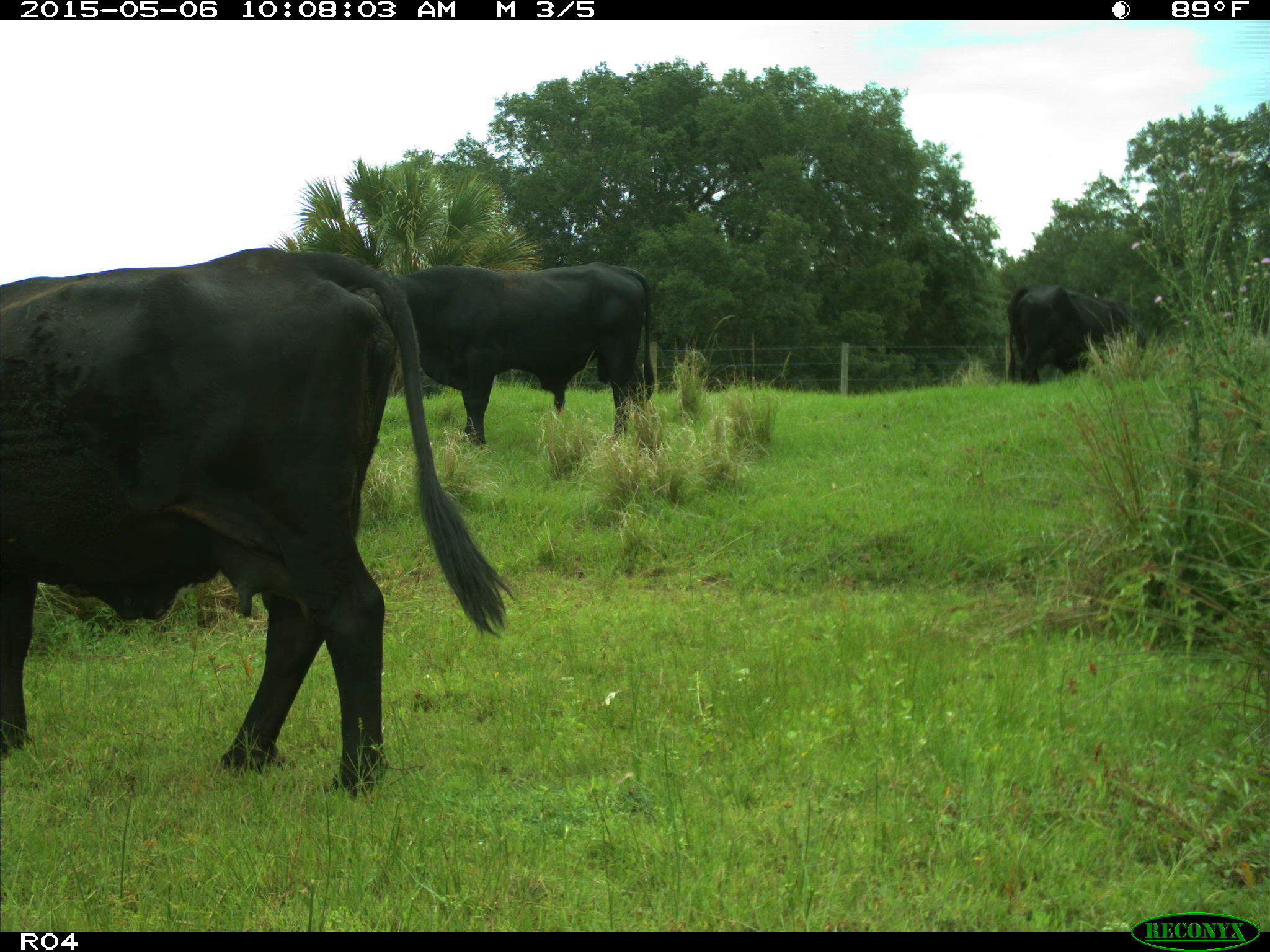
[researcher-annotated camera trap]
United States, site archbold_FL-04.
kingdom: Animalia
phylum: Chordata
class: Mammalia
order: Artiodactyla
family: Bovidae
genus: Bos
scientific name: Bos taurus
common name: domestic cow